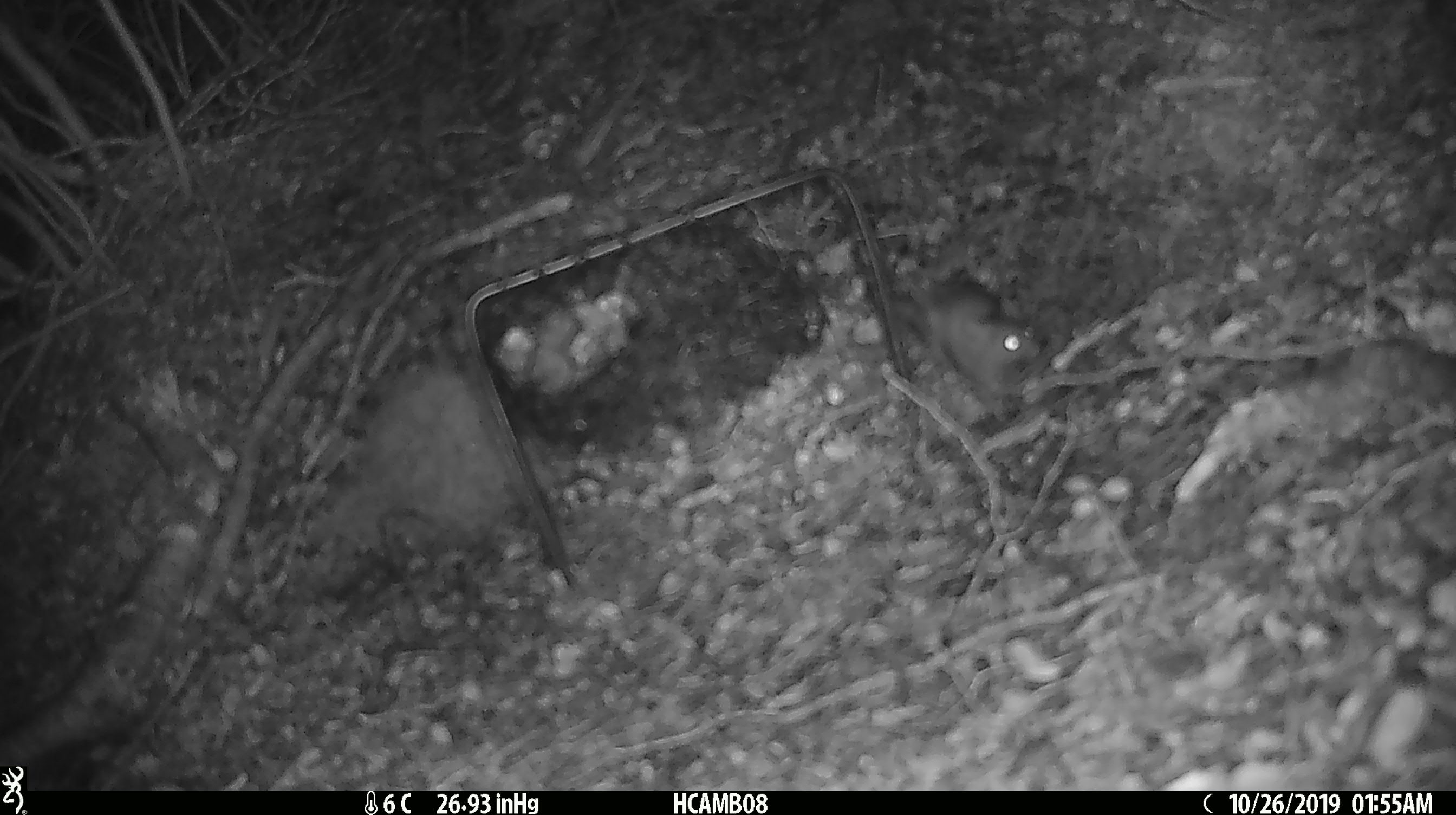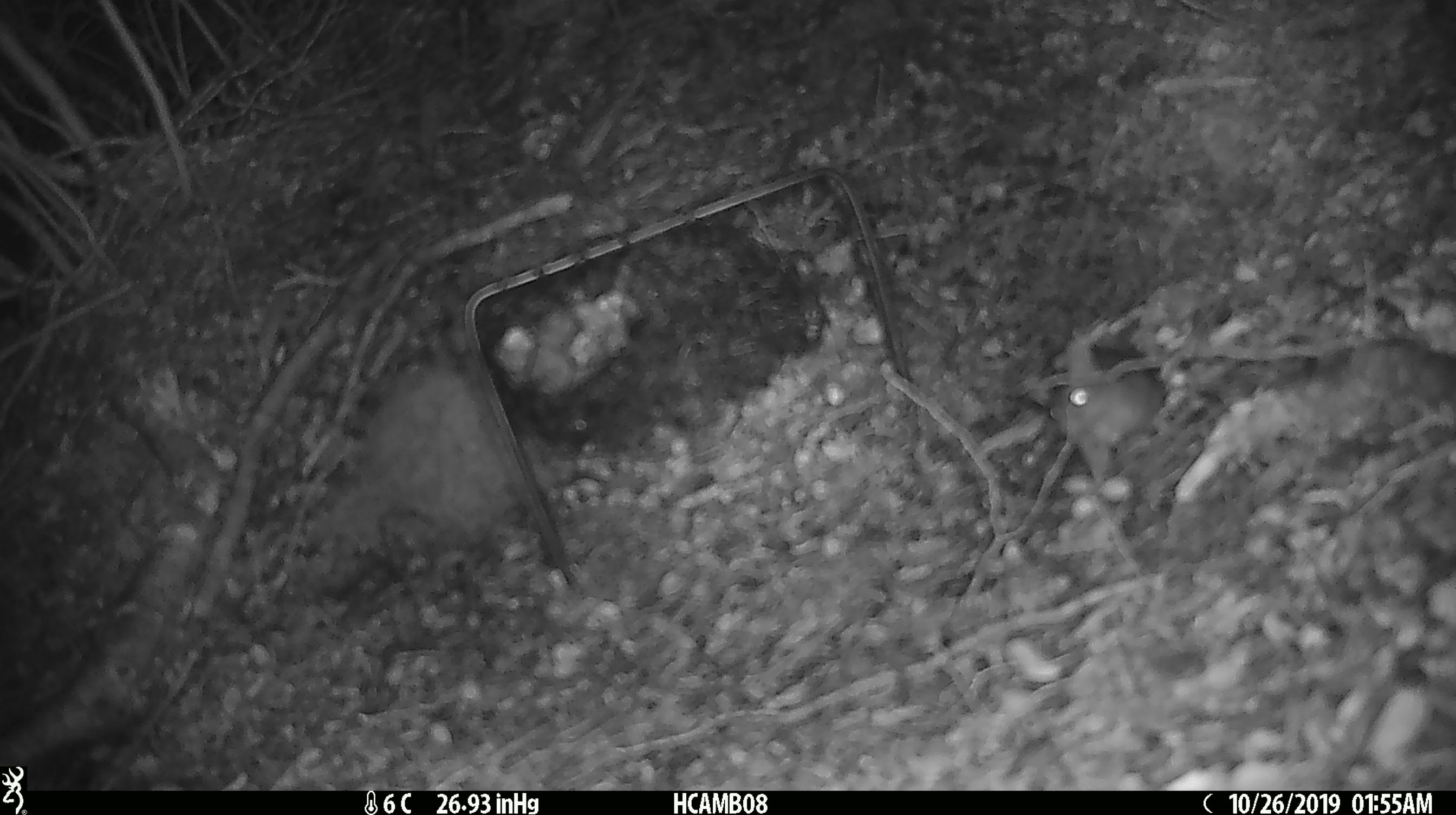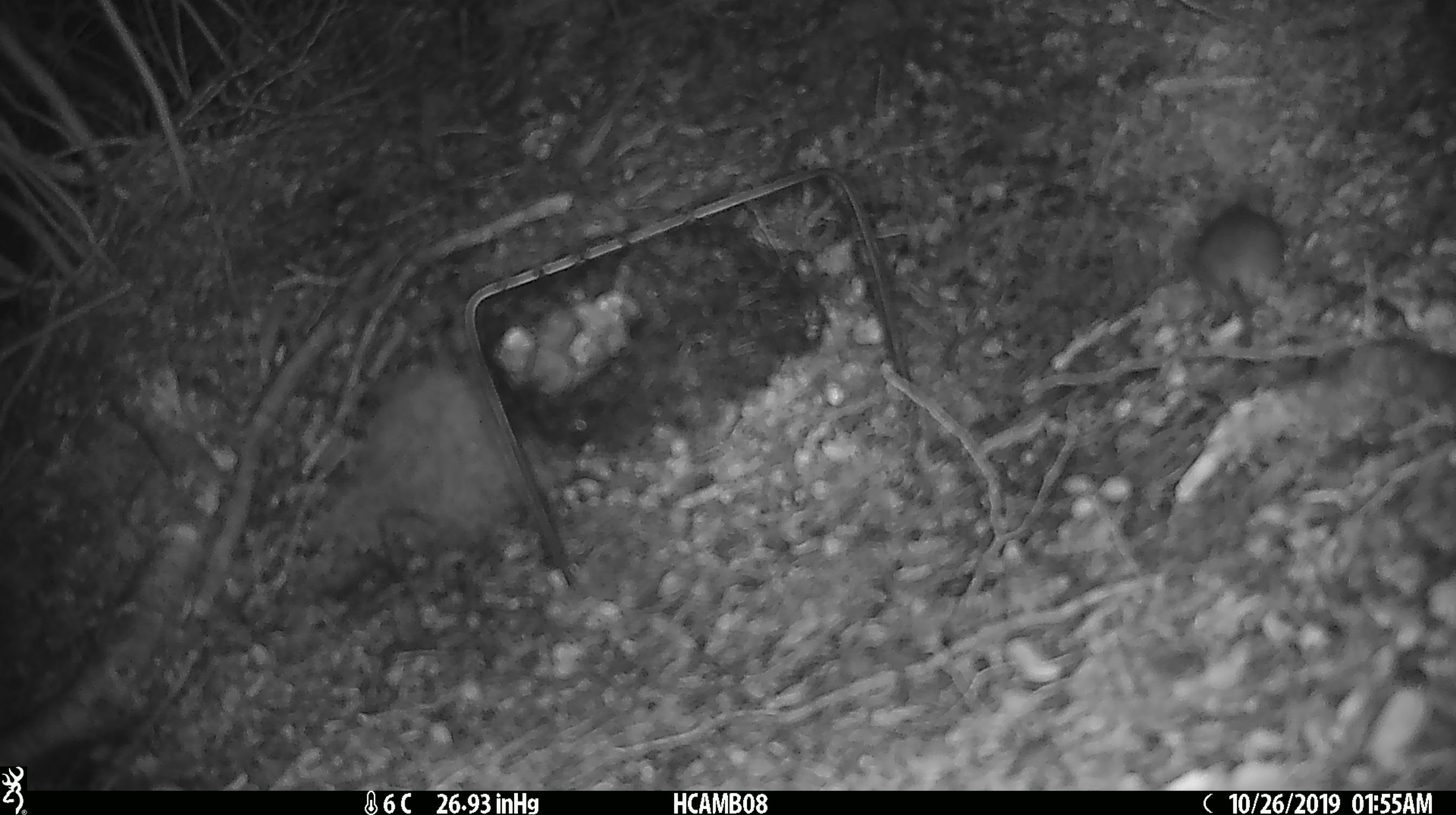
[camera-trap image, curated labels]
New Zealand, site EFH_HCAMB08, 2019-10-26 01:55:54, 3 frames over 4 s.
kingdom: Animalia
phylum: Chordata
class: Mammalia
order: Rodentia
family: Muridae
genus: Mus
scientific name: Mus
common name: mouse